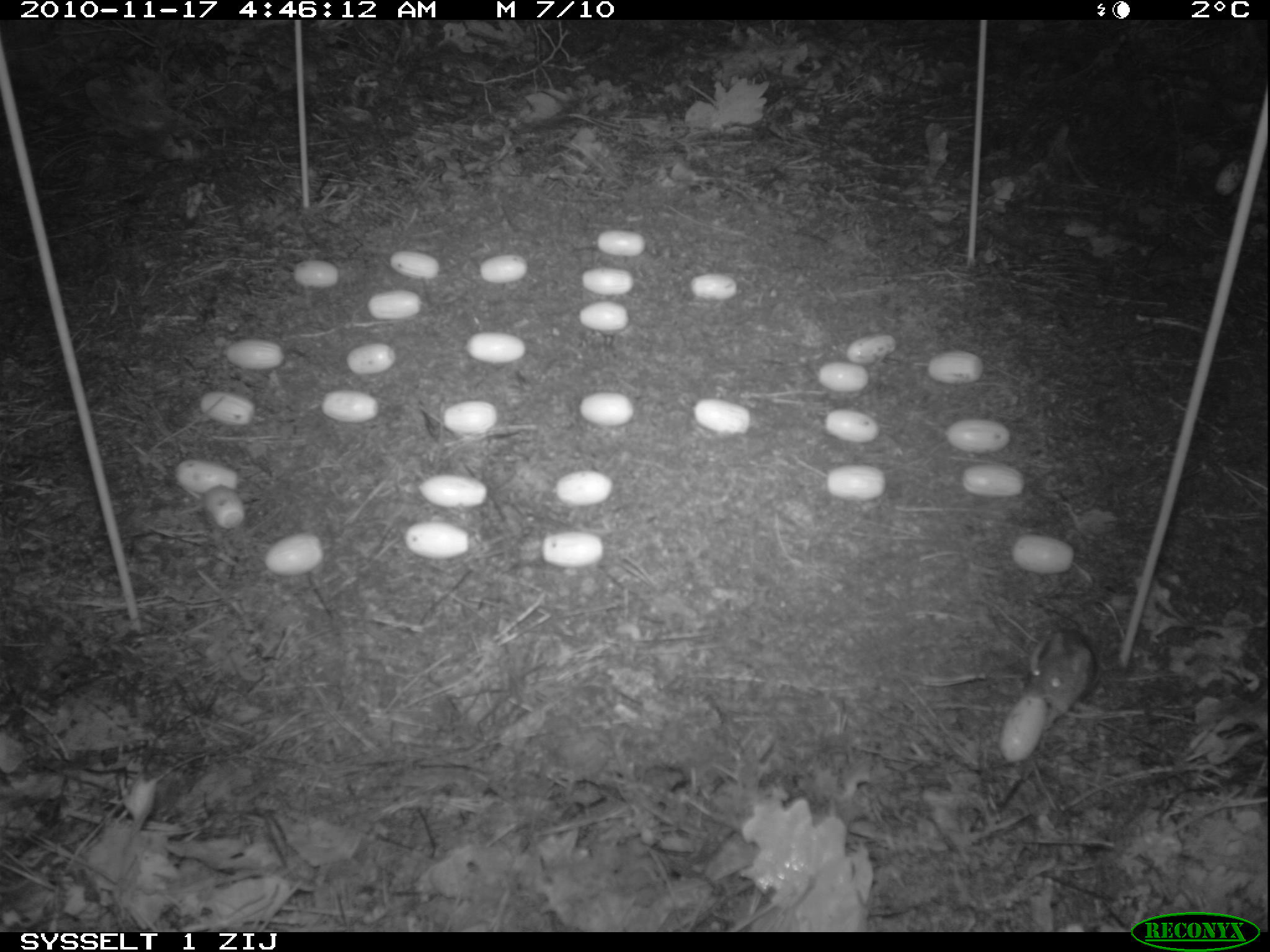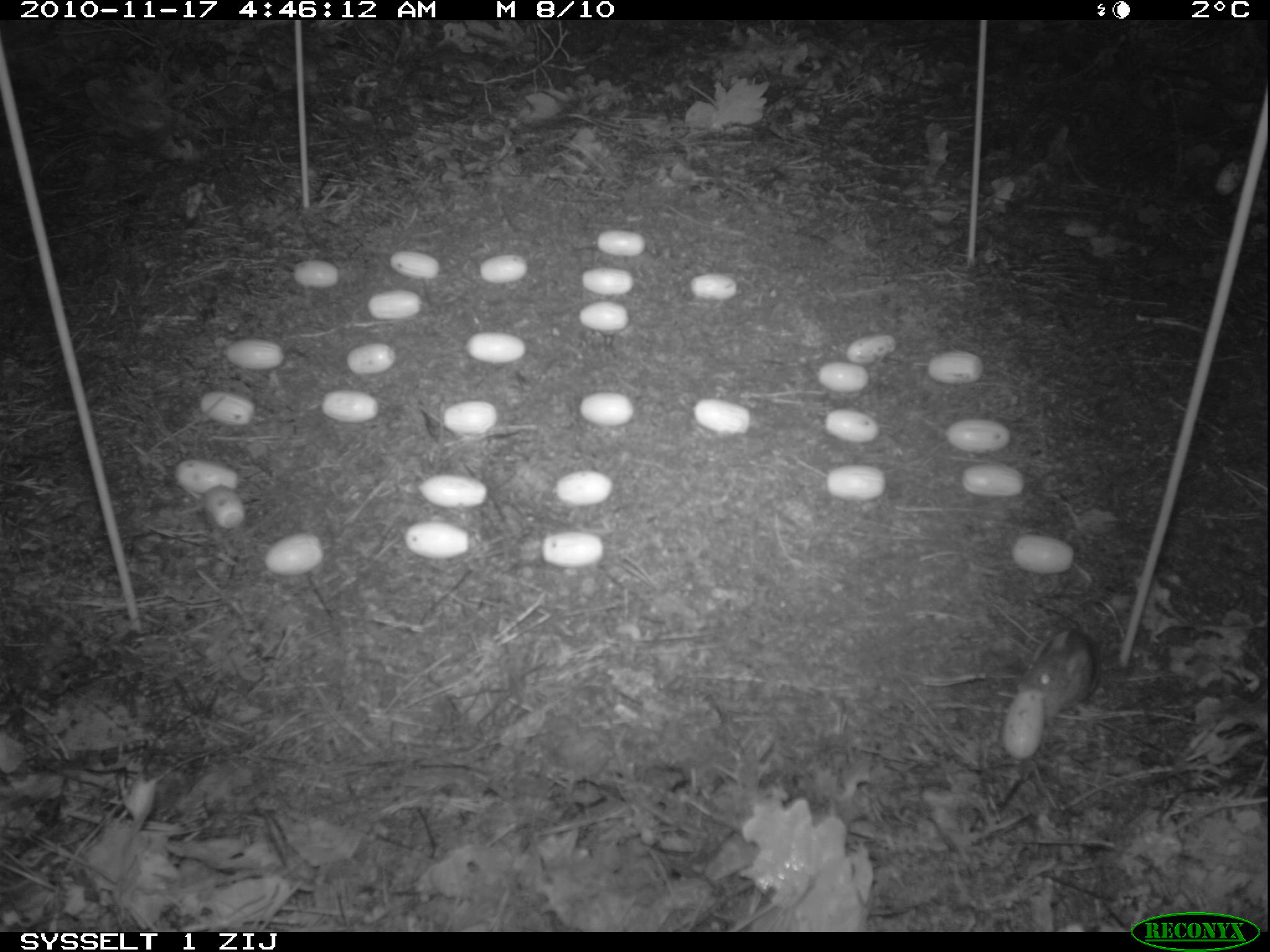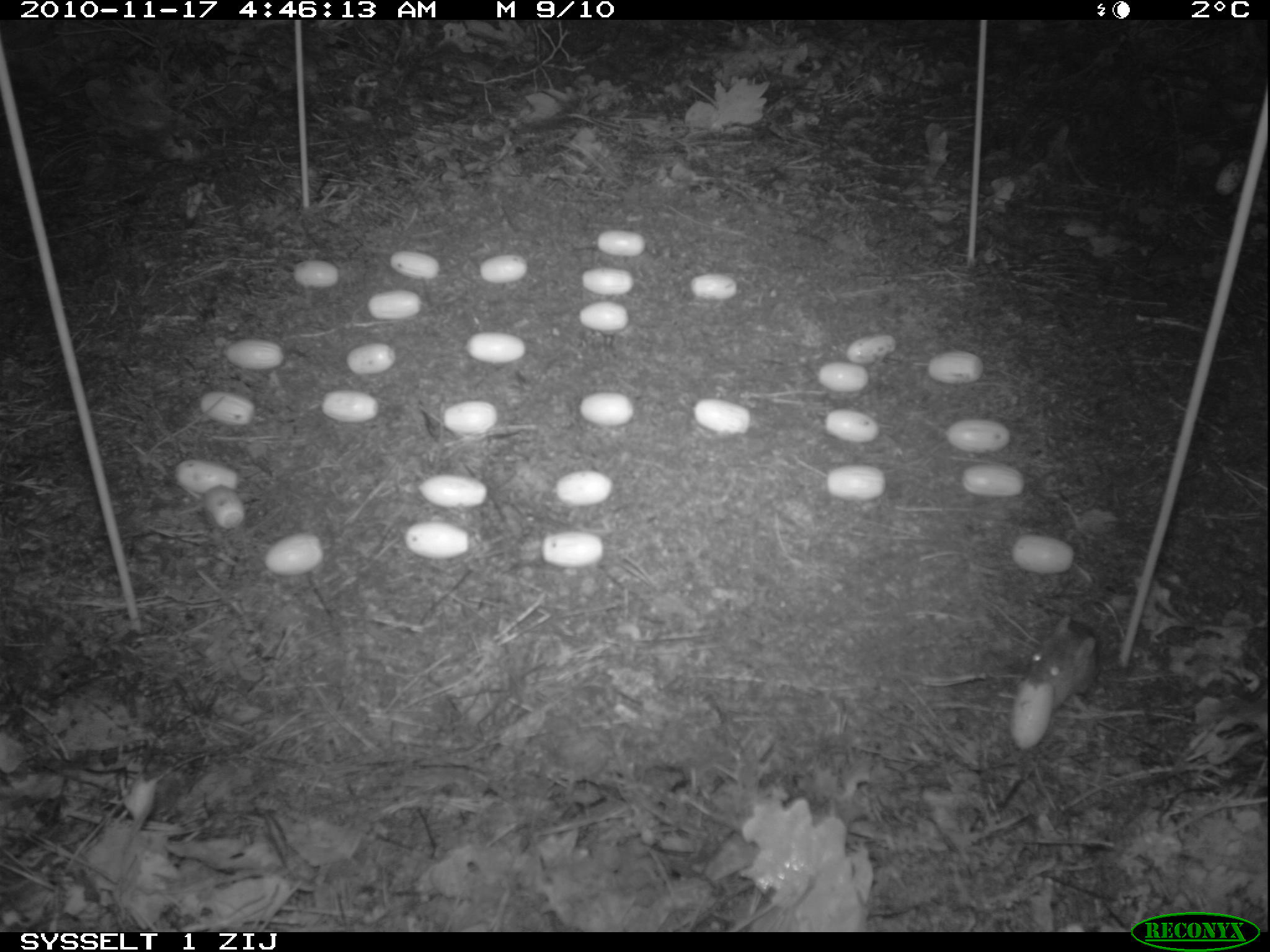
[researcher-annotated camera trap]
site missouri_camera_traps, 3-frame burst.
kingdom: Animalia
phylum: Chordata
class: Mammalia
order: Rodentia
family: Muridae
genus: Apodemus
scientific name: Apodemus sylvaticus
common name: wood mouse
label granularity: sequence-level